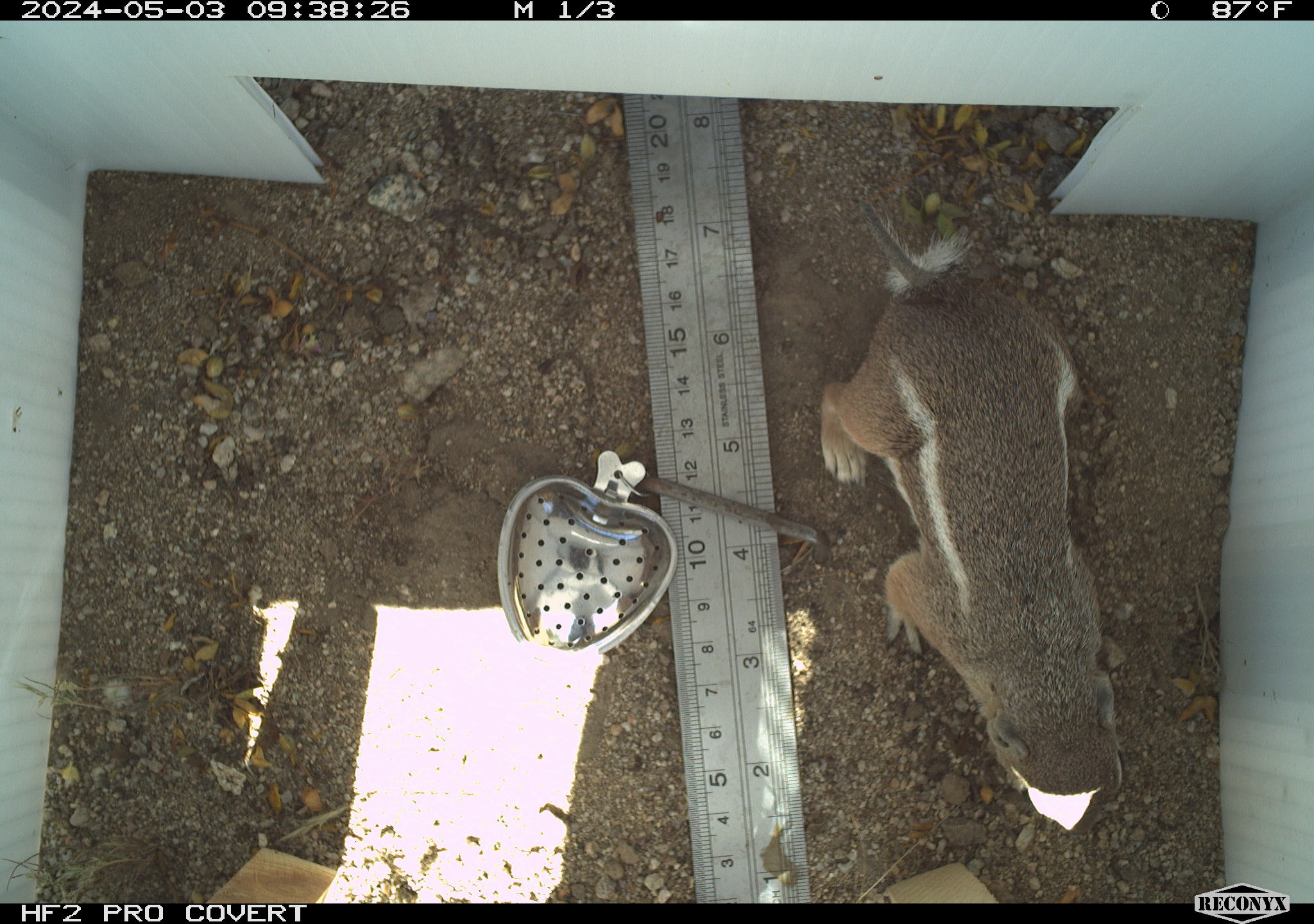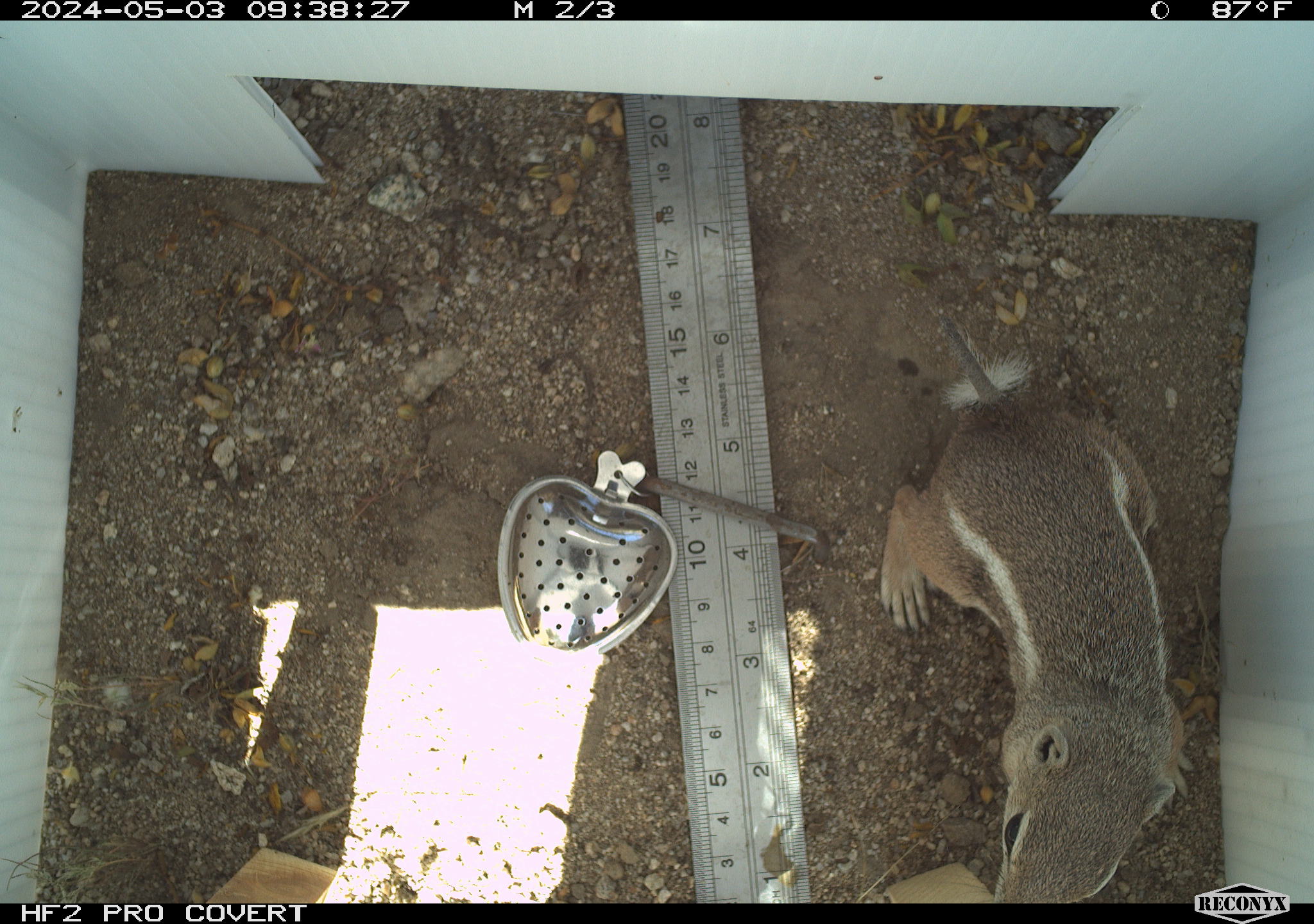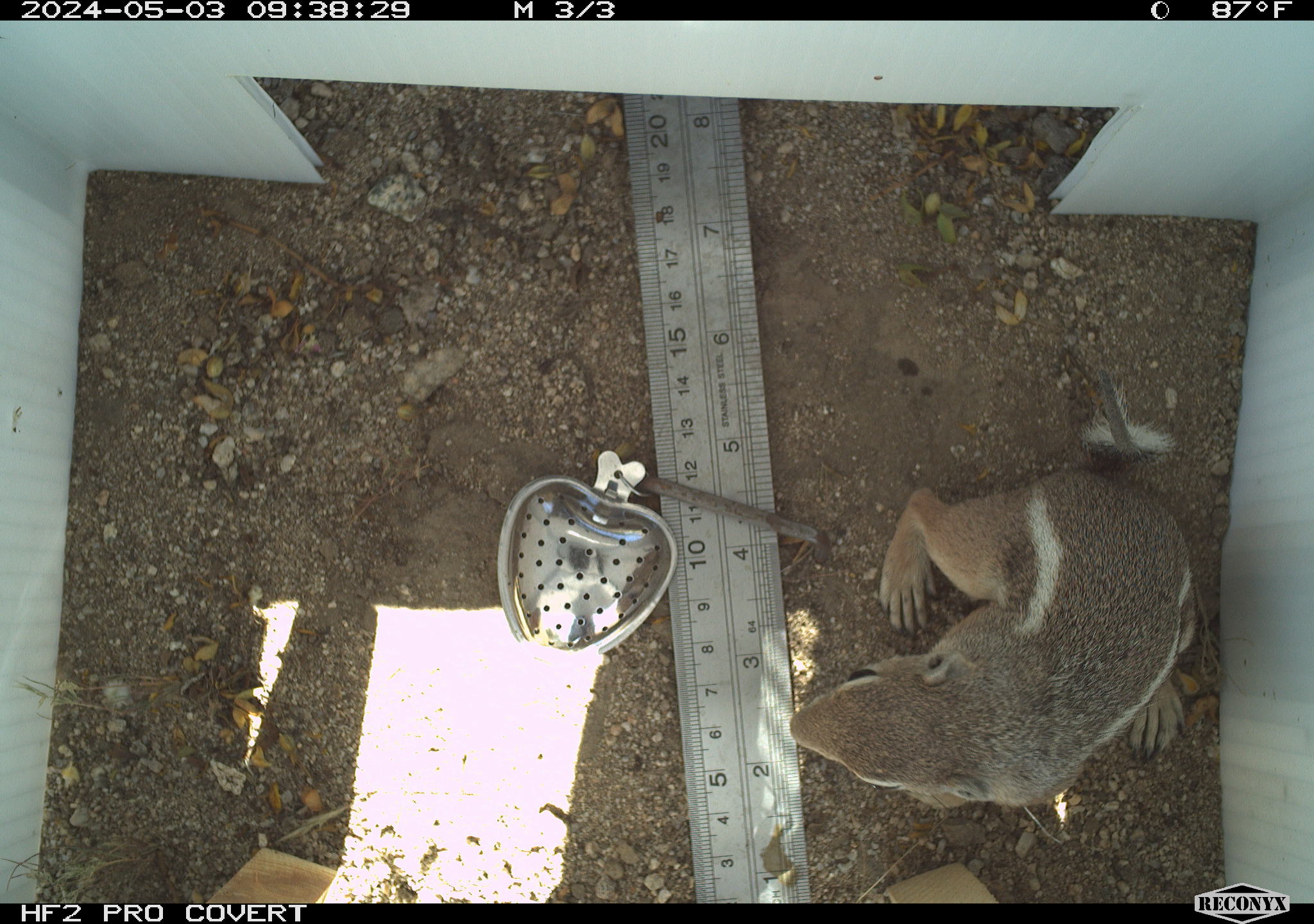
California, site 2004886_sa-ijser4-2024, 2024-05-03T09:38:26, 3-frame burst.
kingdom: Animalia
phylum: Chordata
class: Mammalia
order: Rodentia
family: Sciuridae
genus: Ammospermophilus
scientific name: Ammospermophilus leucurus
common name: white-tailed antelope squirrel